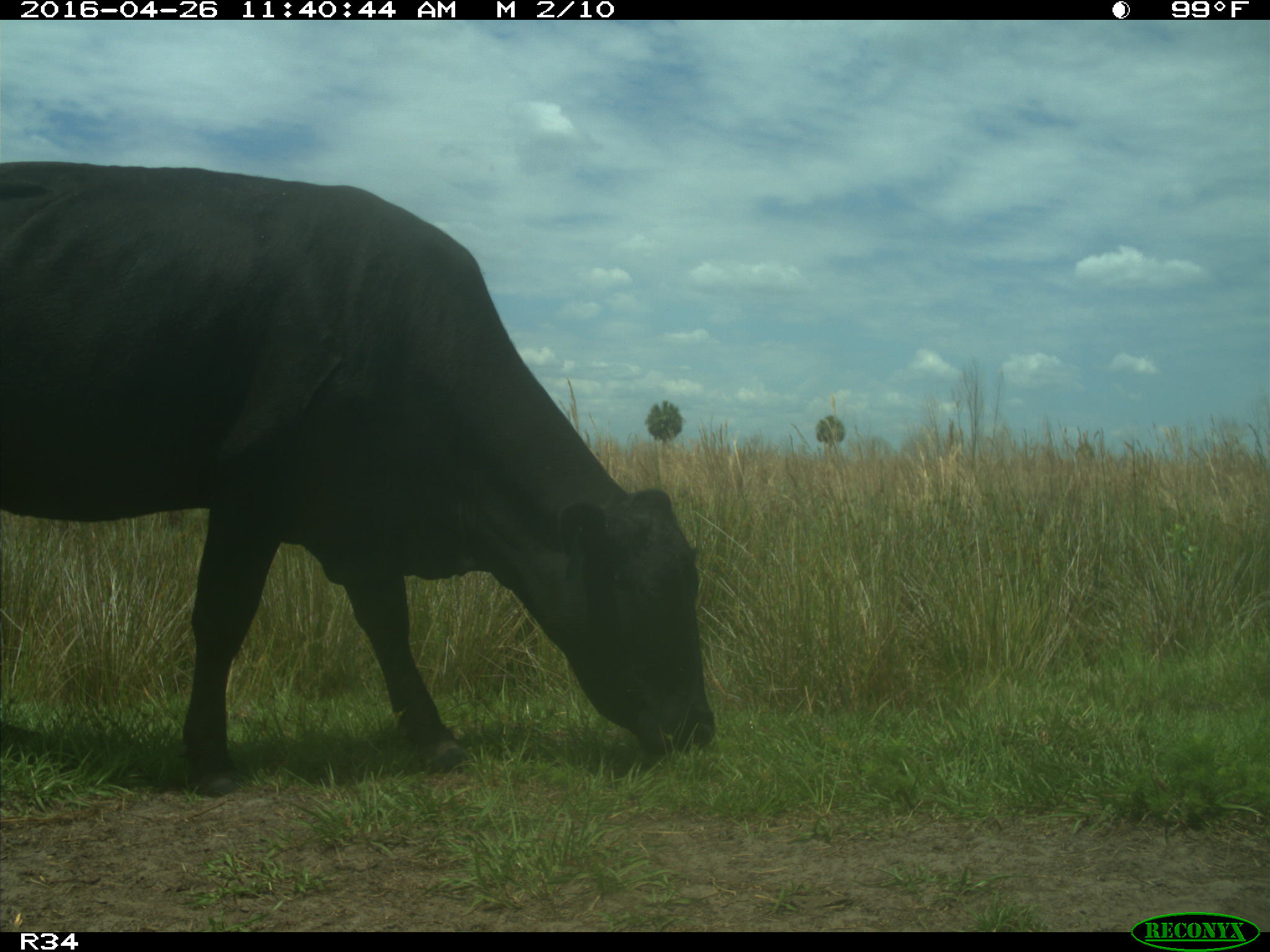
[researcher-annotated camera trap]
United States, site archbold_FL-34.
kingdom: Animalia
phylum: Chordata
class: Mammalia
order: Artiodactyla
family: Bovidae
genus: Bos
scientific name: Bos taurus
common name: domestic cow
Bos taurus (domestic cow).